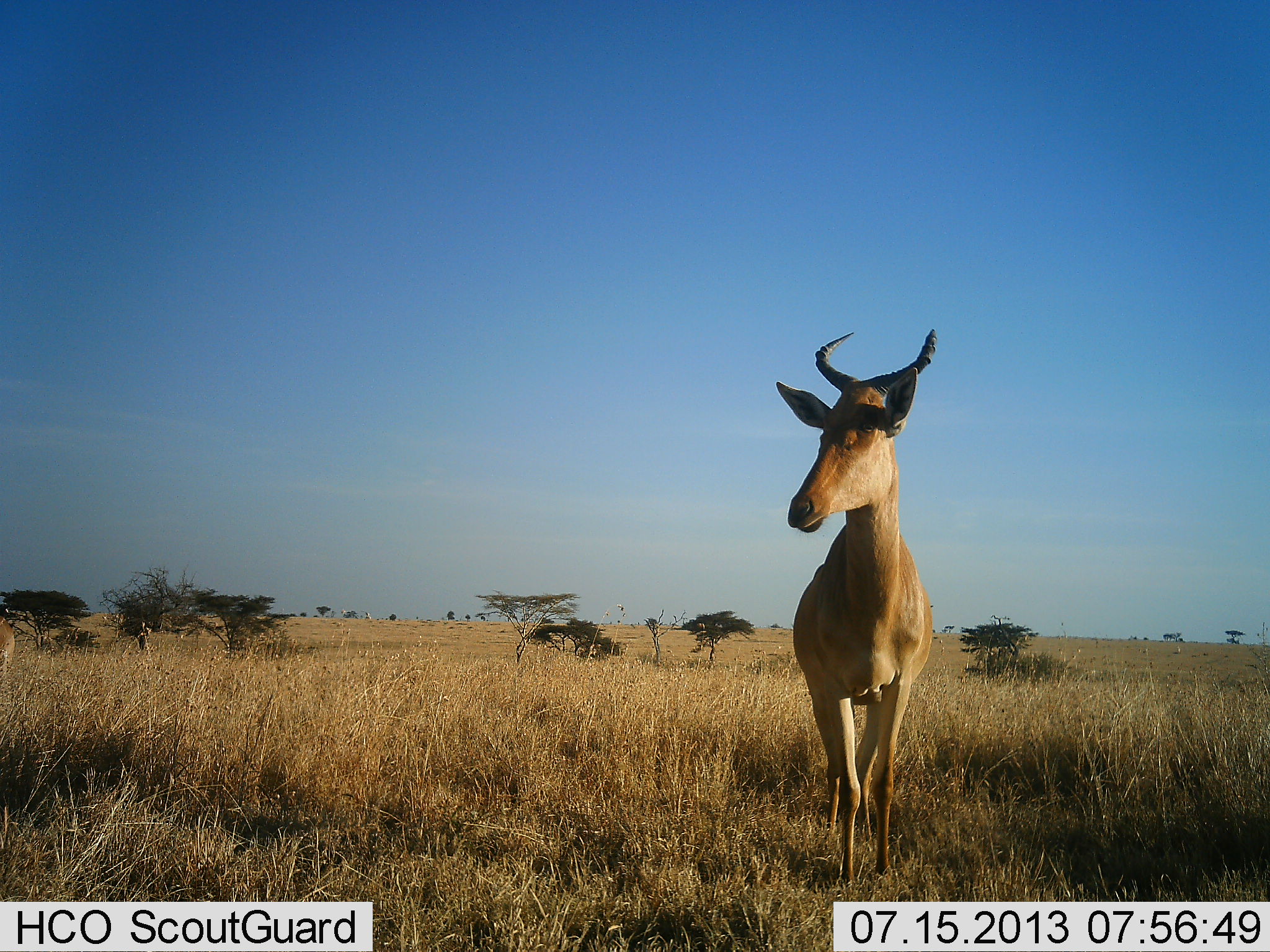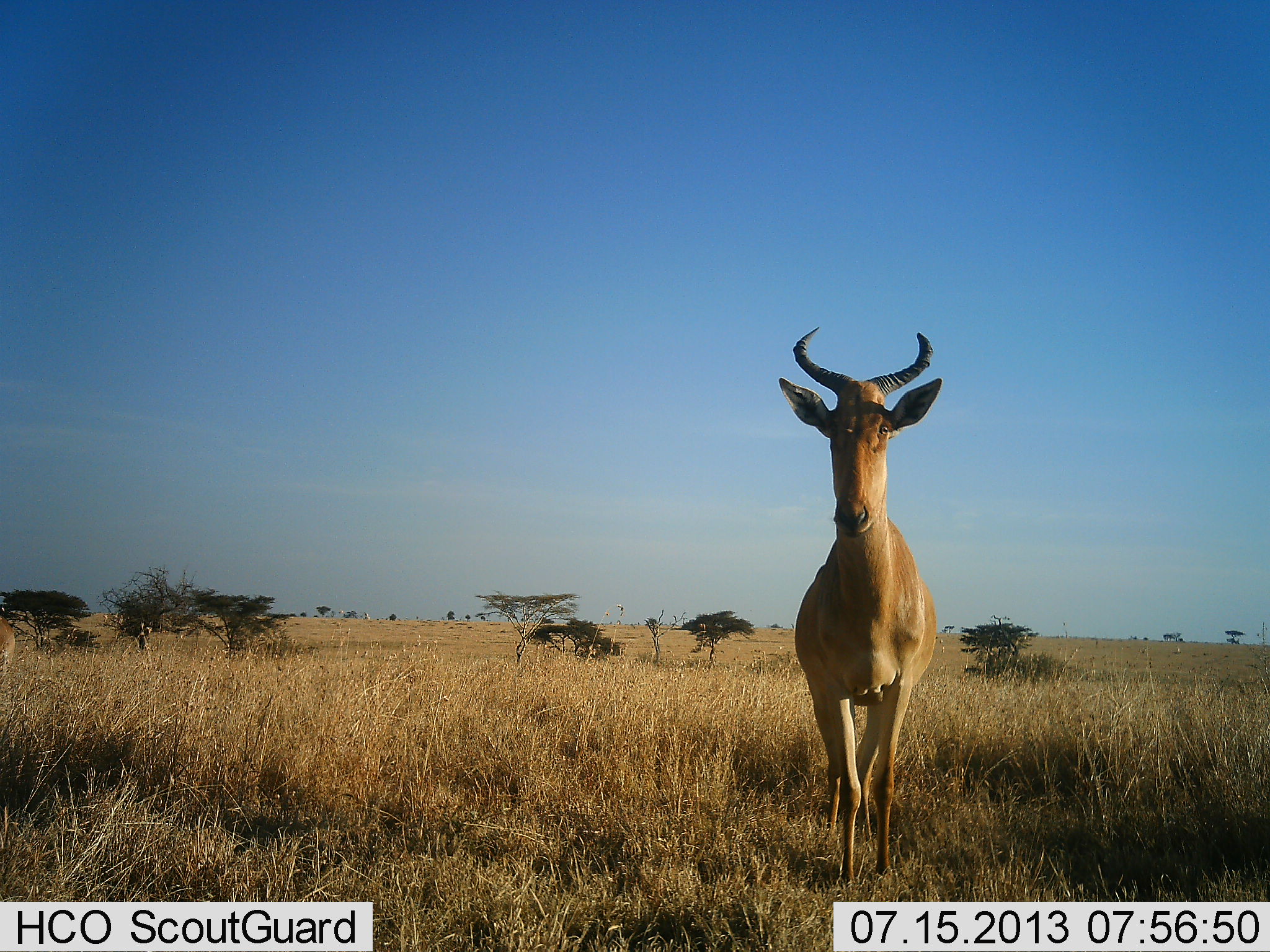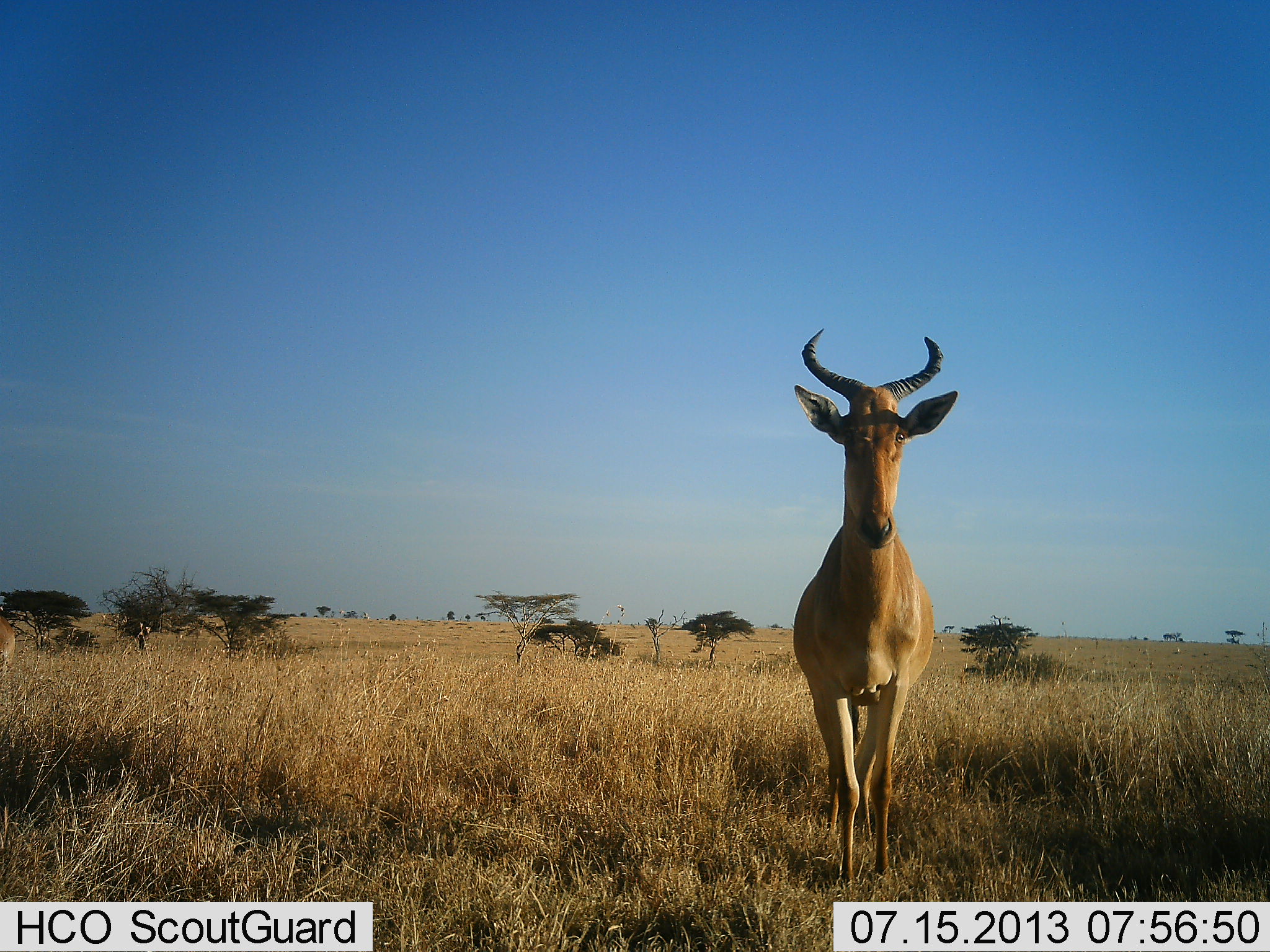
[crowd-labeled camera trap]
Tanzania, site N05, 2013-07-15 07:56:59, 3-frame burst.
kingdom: Animalia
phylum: Chordata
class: Mammalia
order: Artiodactyla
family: Bovidae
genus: Alcelaphus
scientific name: Alcelaphus buselaphus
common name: hartebeest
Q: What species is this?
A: Hartebeest (Alcelaphus buselaphus).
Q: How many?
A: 1.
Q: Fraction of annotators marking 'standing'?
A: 100%.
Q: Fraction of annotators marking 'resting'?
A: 0%.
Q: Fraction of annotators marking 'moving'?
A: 0%.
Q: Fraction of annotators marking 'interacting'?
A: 0%.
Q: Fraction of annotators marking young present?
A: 0%.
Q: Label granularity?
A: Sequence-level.